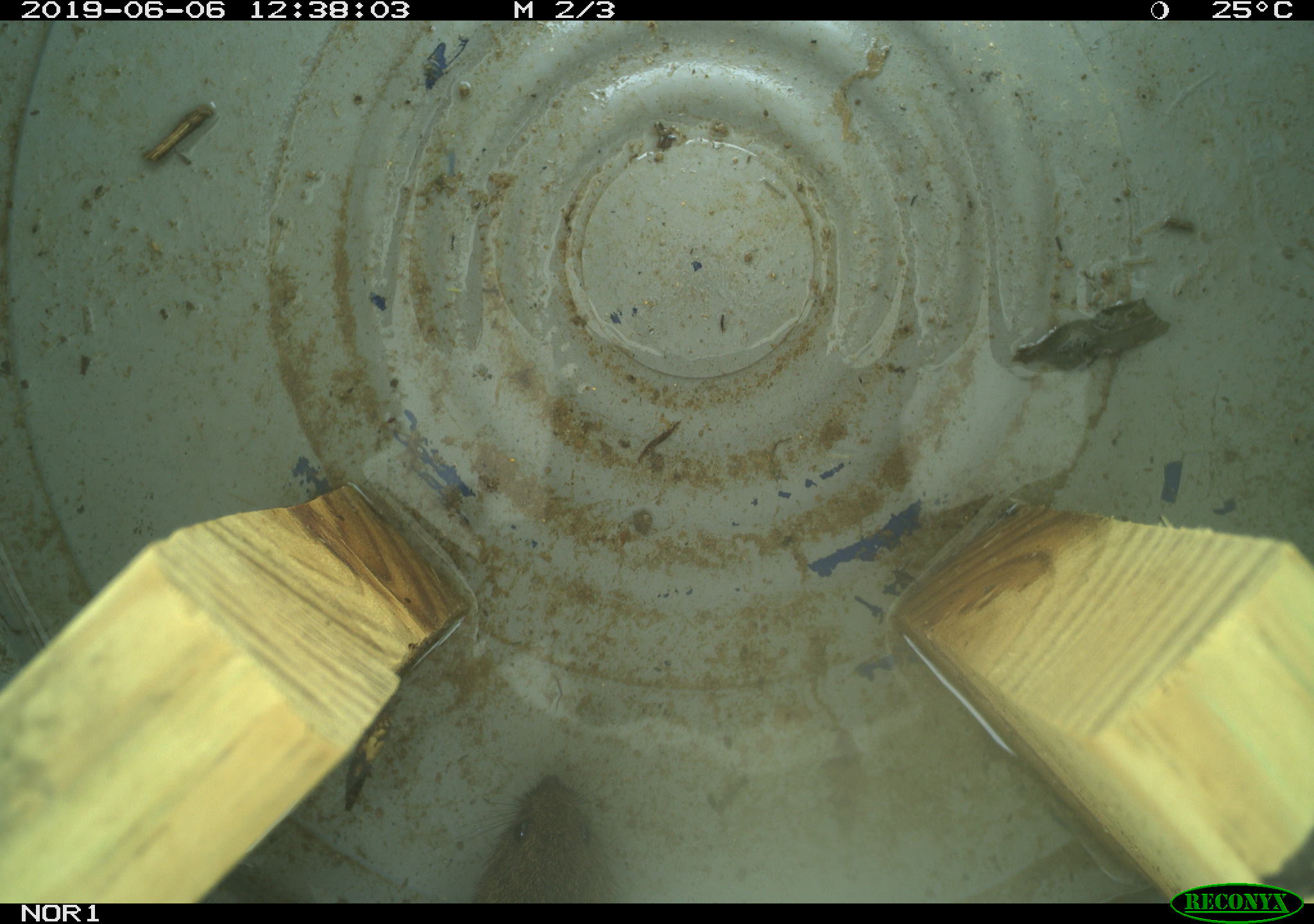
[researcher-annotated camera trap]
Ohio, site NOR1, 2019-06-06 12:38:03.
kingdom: Animalia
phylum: Chordata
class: Mammalia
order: Rodentia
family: Cricetidae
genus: Microtus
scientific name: Microtus pennsylvanicus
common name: meadow vole